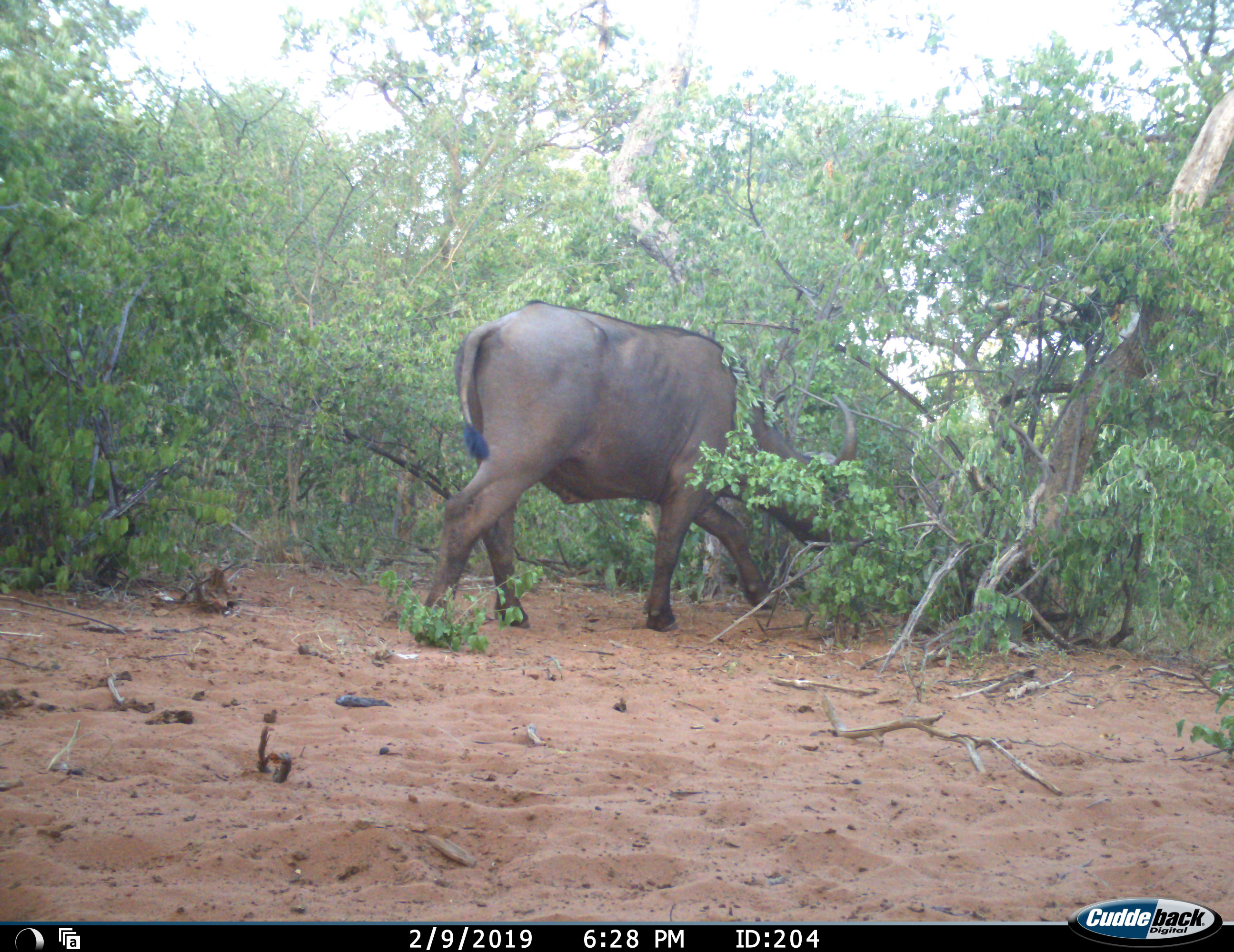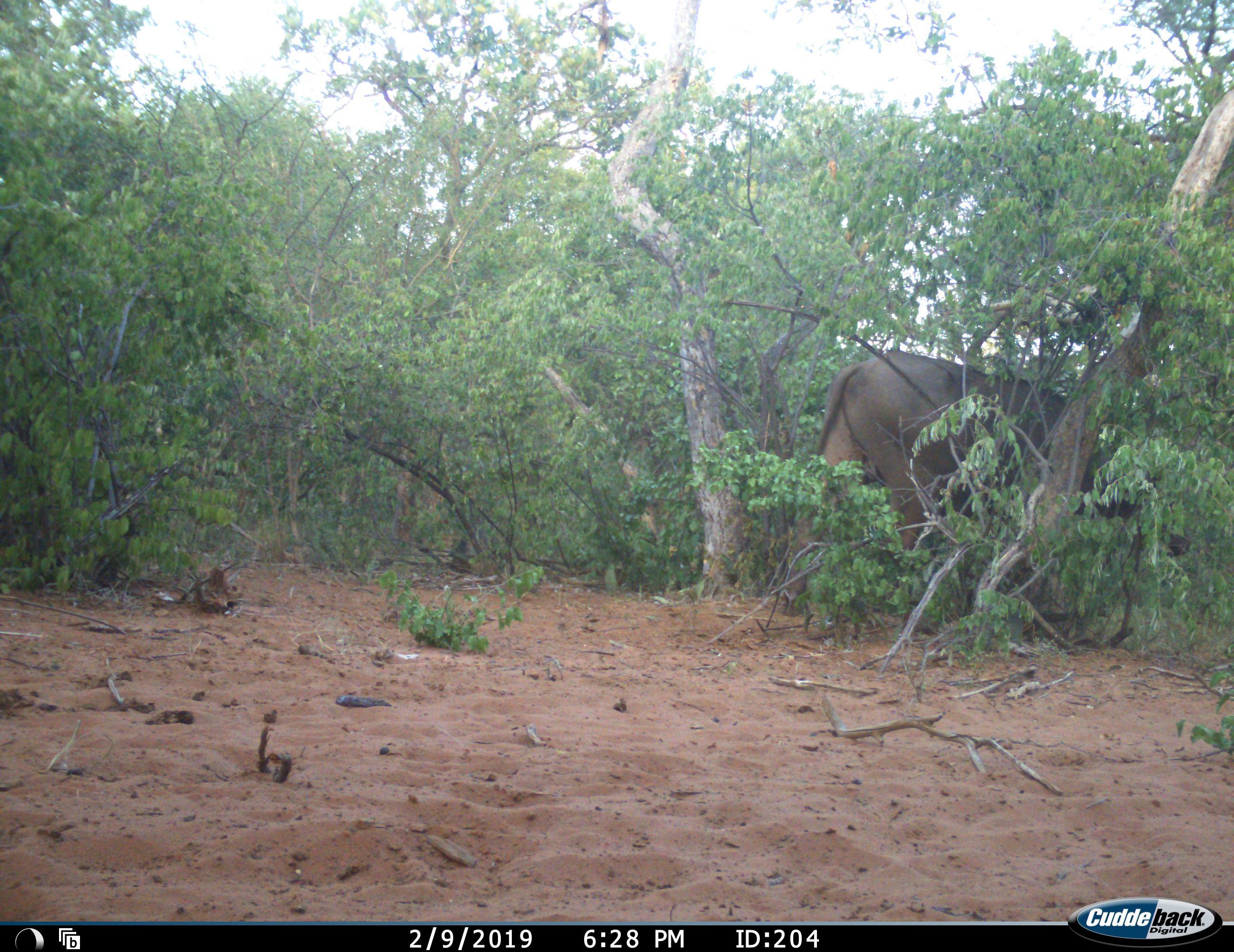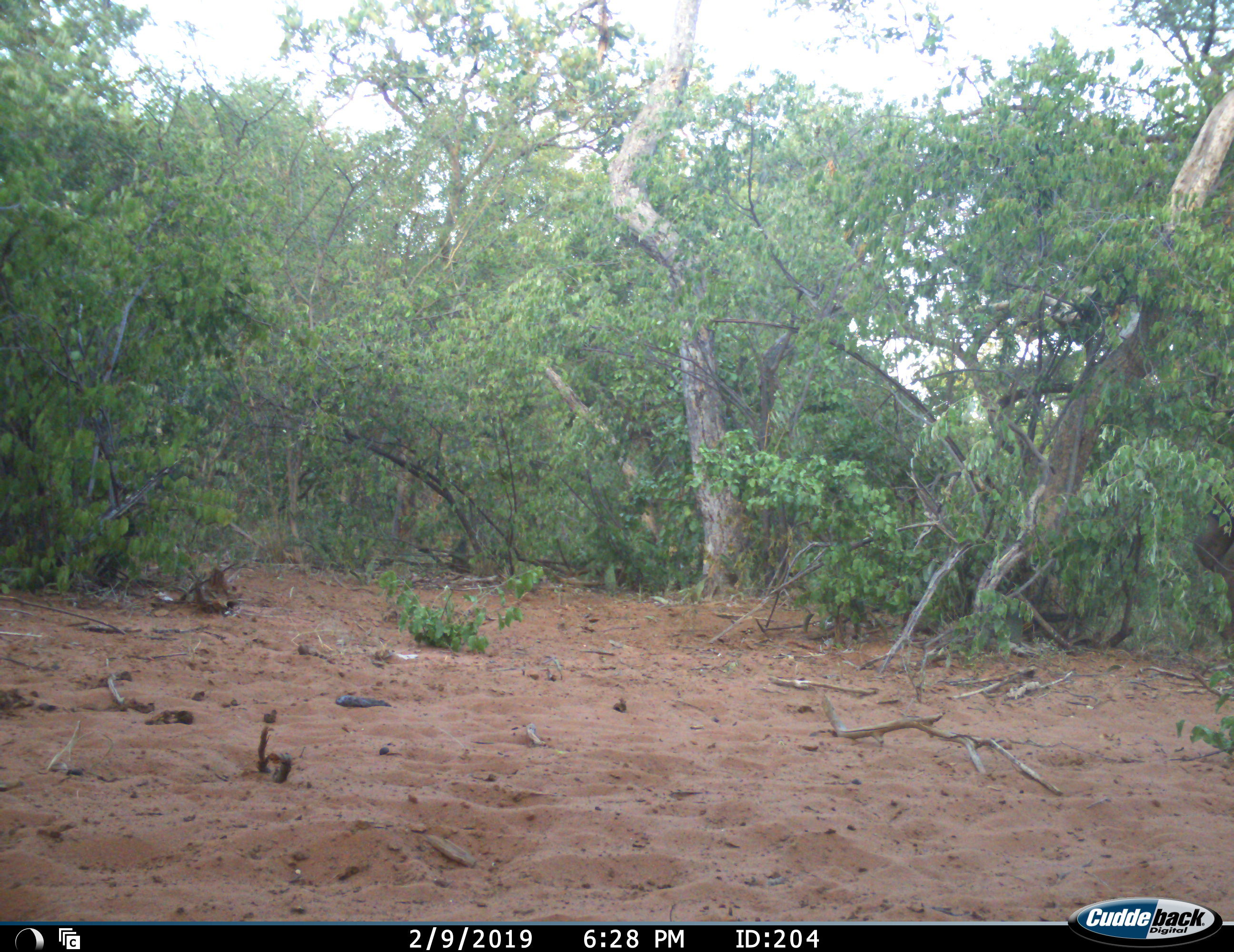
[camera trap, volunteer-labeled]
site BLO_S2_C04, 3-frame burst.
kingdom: Animalia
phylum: Chordata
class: Mammalia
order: Artiodactyla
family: Bovidae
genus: Syncerus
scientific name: Syncerus caffer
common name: african buffalo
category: buffalo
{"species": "buffalo (african buffalo) (Syncerus caffer)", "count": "1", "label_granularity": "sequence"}